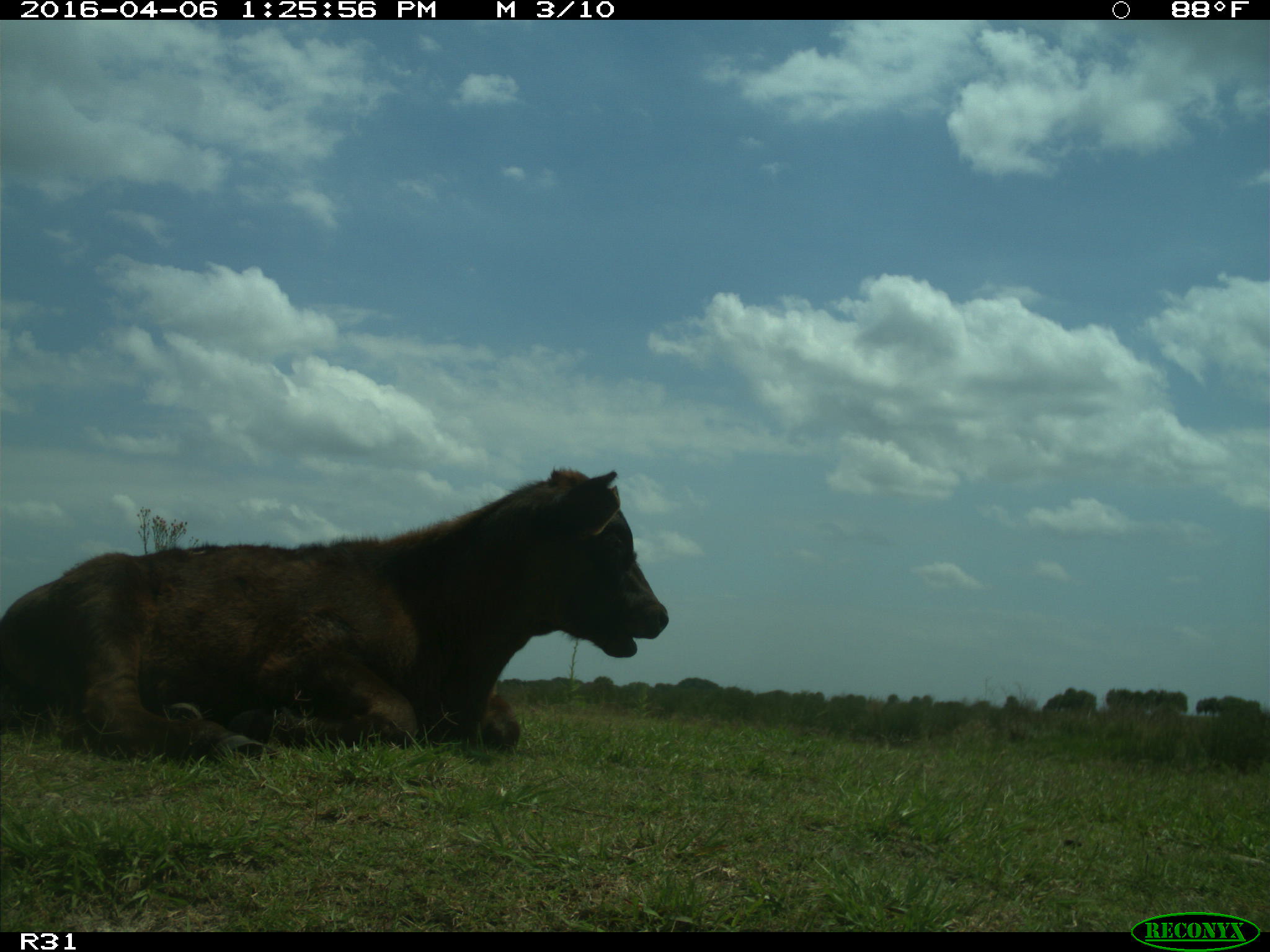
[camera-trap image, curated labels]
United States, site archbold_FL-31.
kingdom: Animalia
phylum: Chordata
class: Mammalia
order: Artiodactyla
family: Bovidae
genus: Bos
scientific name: Bos taurus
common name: domestic cow